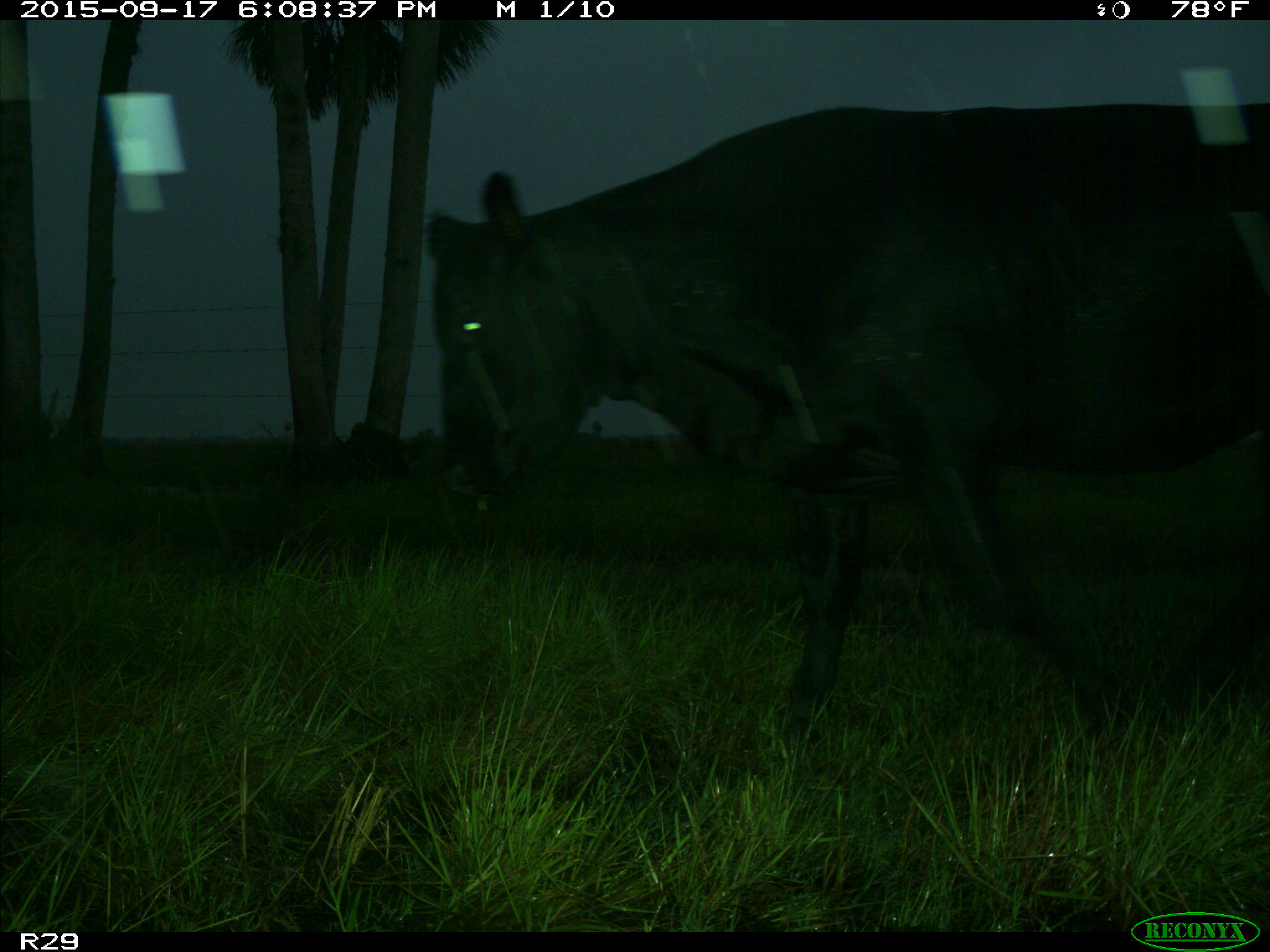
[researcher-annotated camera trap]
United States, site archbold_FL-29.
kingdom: Animalia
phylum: Chordata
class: Mammalia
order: Artiodactyla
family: Bovidae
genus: Bos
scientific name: Bos taurus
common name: domestic cow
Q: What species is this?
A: Bos taurus (domestic cow).